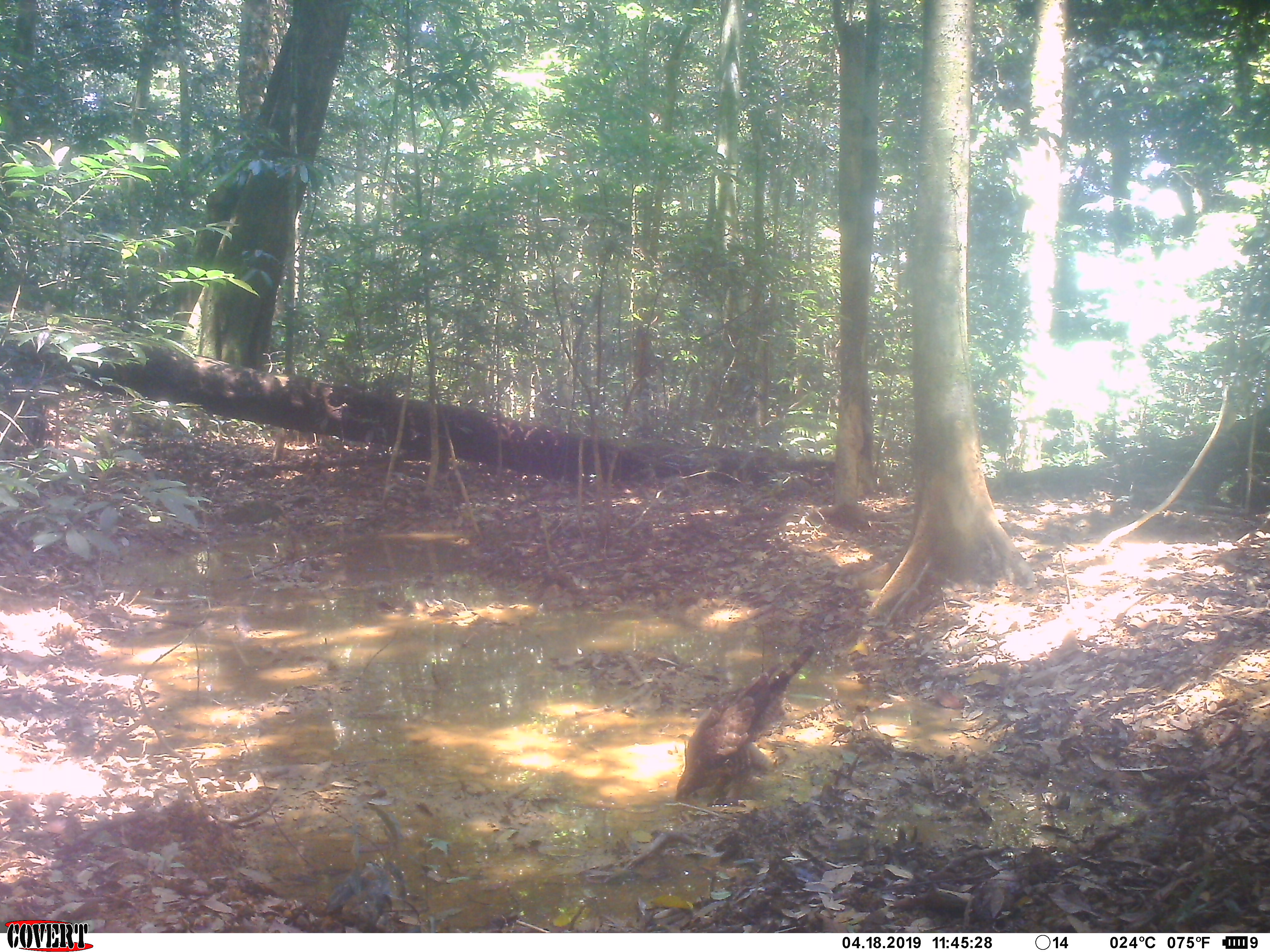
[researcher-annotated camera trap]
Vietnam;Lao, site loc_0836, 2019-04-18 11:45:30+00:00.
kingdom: Animalia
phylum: Chordata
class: Aves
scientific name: Aves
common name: bird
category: unidentified bird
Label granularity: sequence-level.